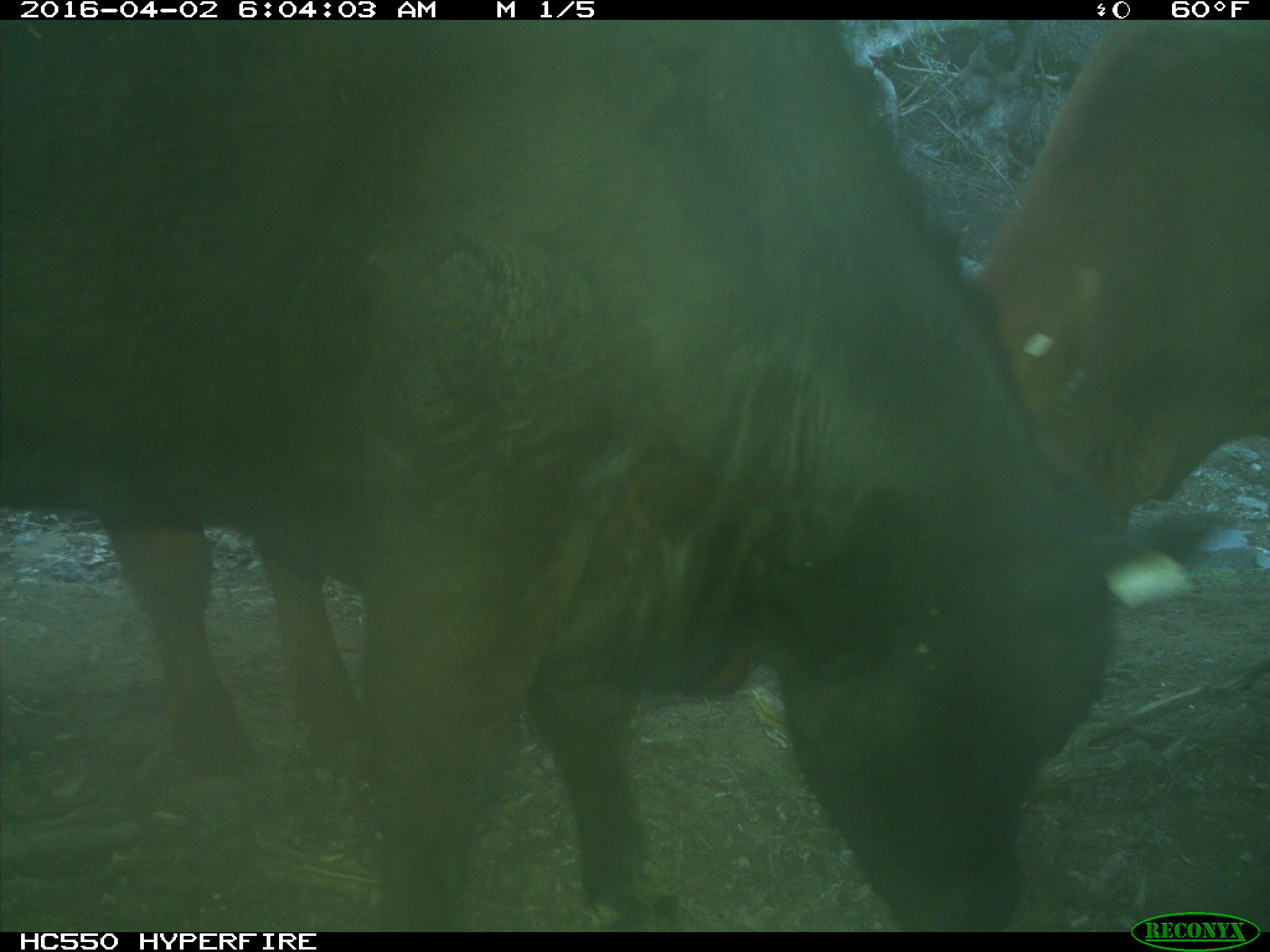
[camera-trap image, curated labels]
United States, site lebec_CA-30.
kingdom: Animalia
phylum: Chordata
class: Mammalia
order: Artiodactyla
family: Bovidae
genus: Bos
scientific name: Bos taurus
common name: domestic cow